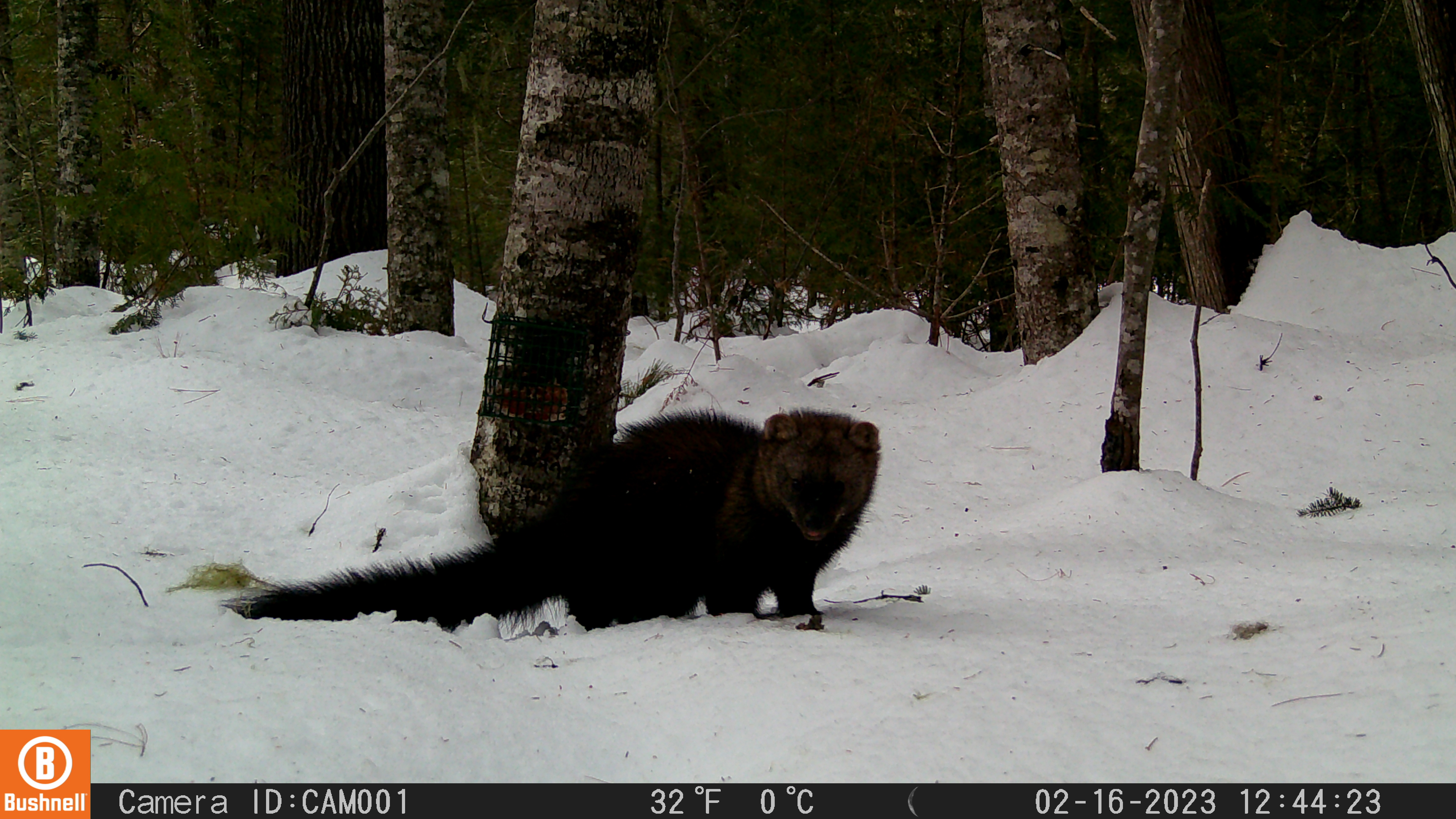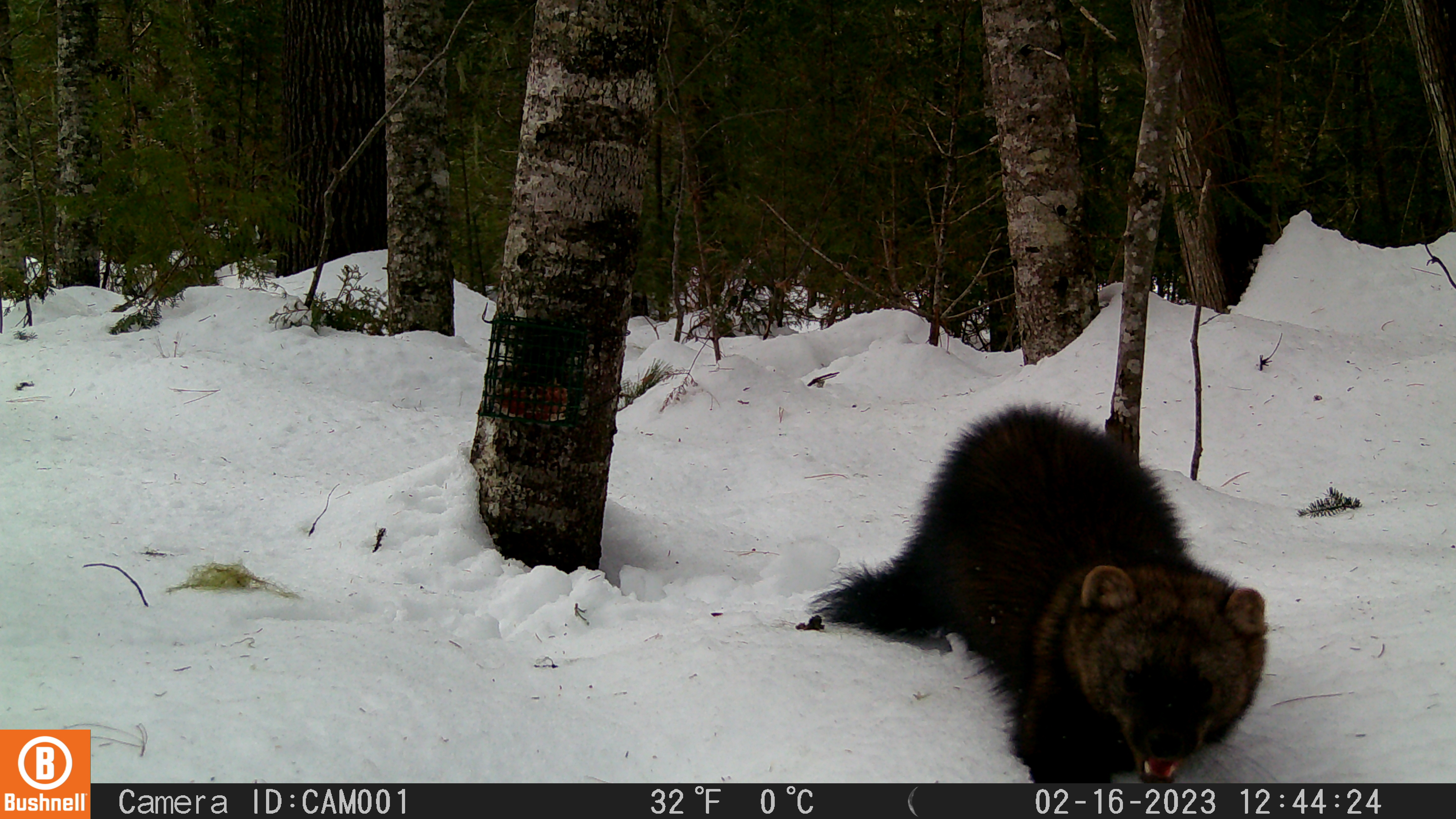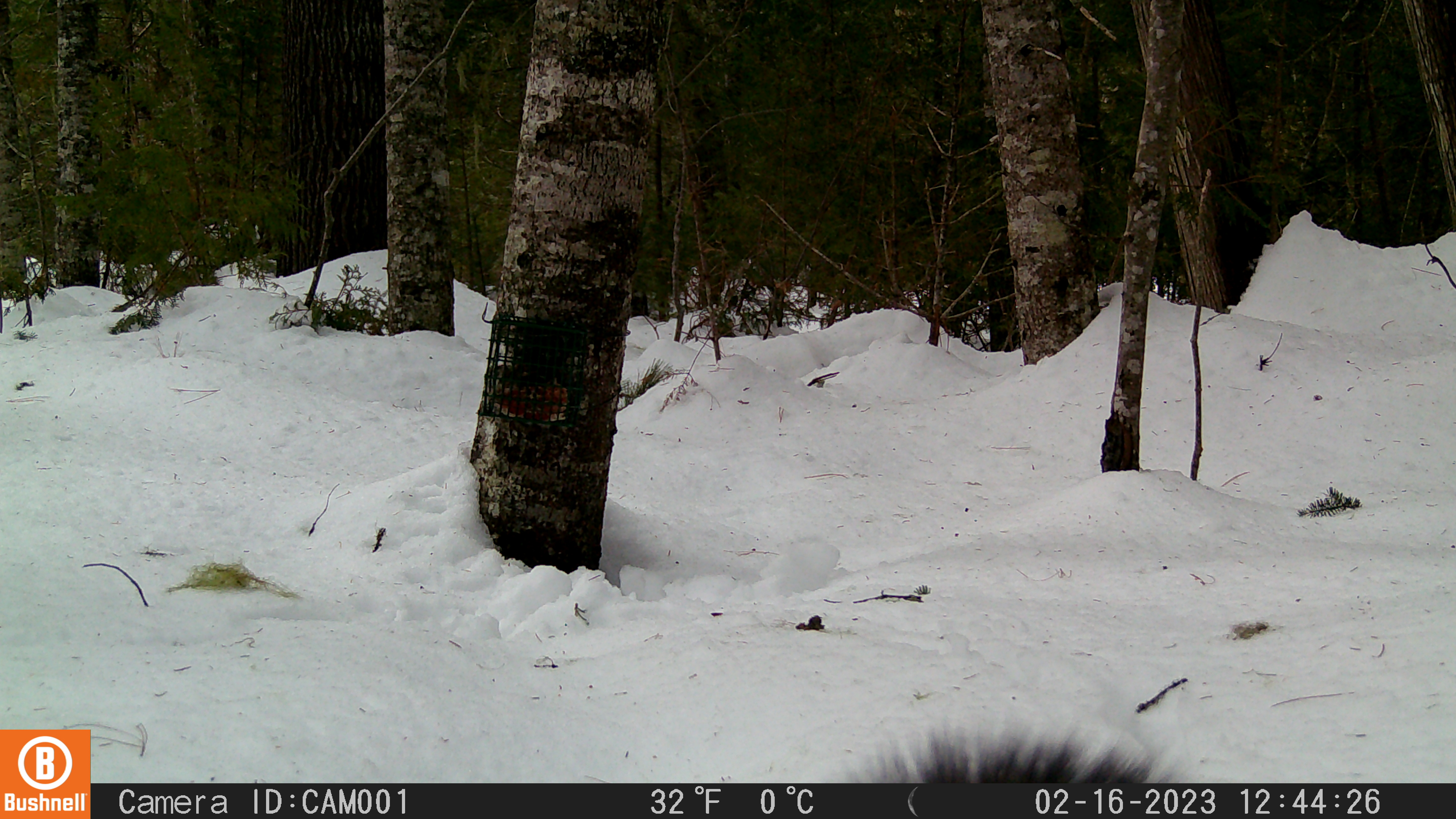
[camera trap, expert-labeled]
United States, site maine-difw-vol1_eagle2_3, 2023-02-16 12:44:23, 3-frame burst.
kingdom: Animalia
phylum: Chordata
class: Mammalia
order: Carnivora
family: Mustelidae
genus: Pekania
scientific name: Pekania pennanti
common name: fisher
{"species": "fisher (Pekania pennanti)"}